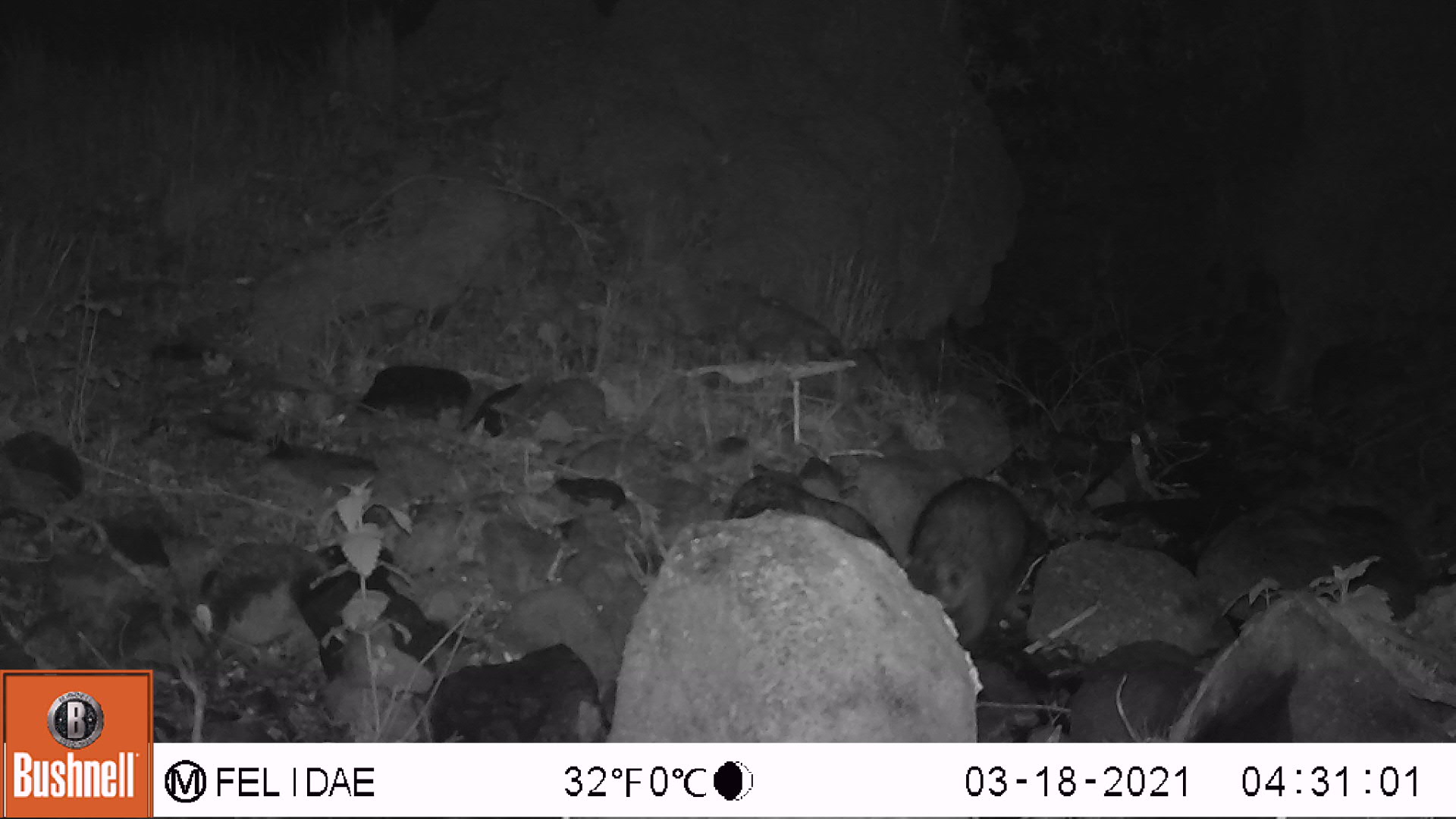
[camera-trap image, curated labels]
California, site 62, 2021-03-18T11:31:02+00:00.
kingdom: Animalia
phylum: Chordata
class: Mammalia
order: Carnivora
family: Procyonidae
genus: Procyon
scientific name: Procyon lotor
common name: raccoon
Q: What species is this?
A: Raccoon (Procyon lotor).